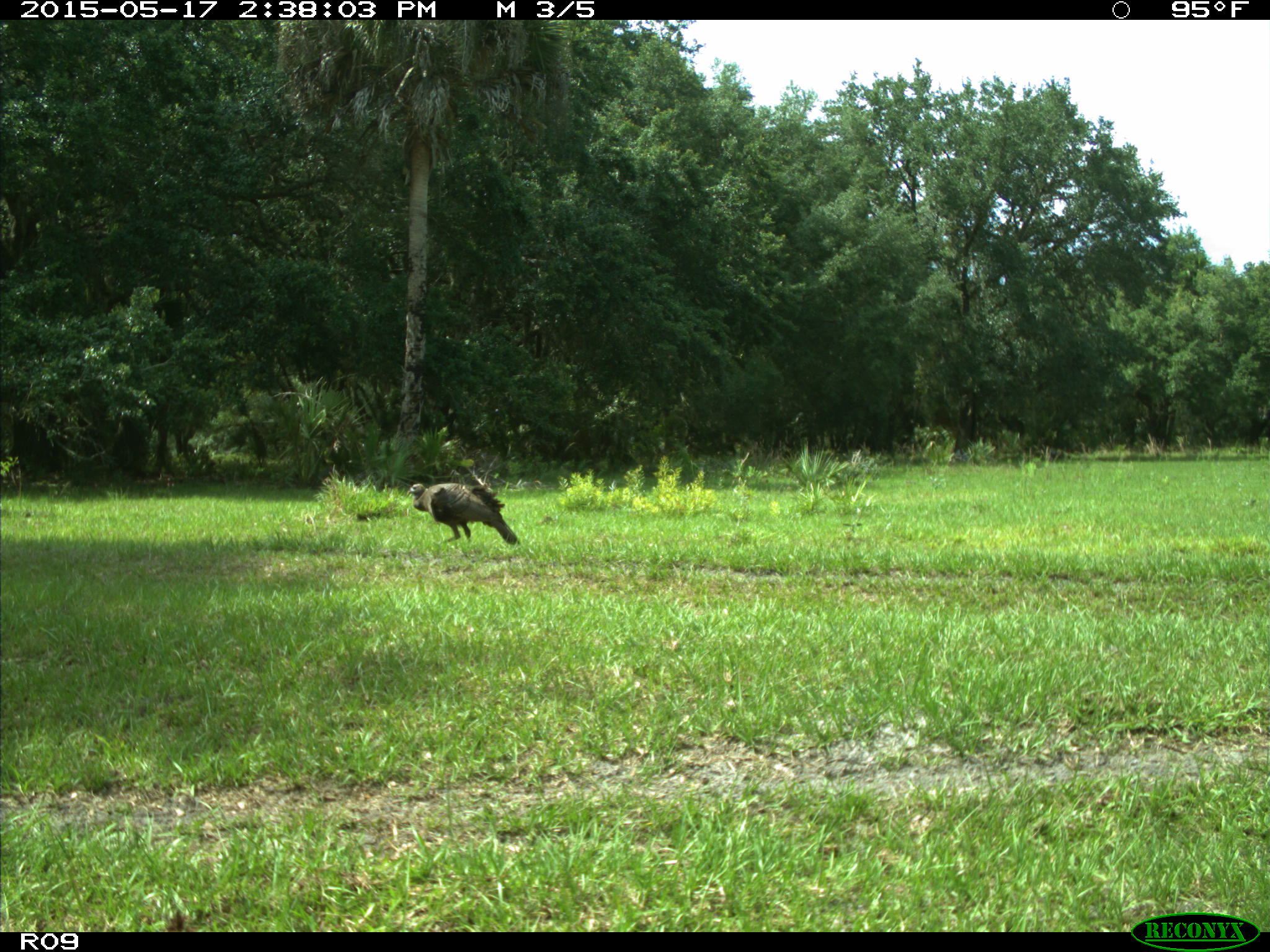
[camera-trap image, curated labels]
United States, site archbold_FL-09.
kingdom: Animalia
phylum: Chordata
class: Aves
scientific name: Aves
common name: birds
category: unidentified bird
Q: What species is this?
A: Unidentified bird (birds) (Aves).